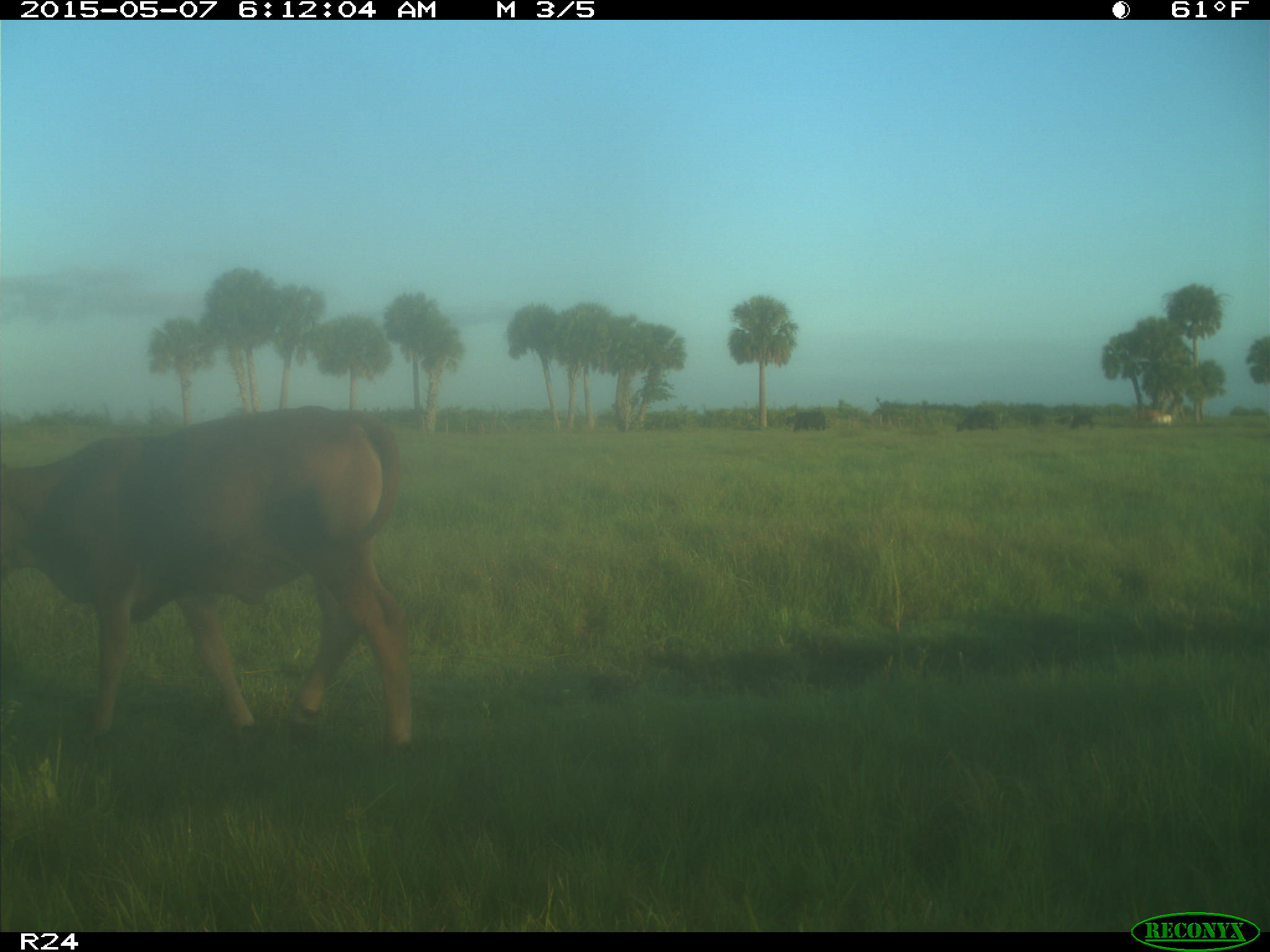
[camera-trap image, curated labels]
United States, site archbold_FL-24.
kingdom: Animalia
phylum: Chordata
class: Mammalia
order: Artiodactyla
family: Bovidae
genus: Bos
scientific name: Bos taurus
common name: domestic cow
Bos taurus (domestic cow).